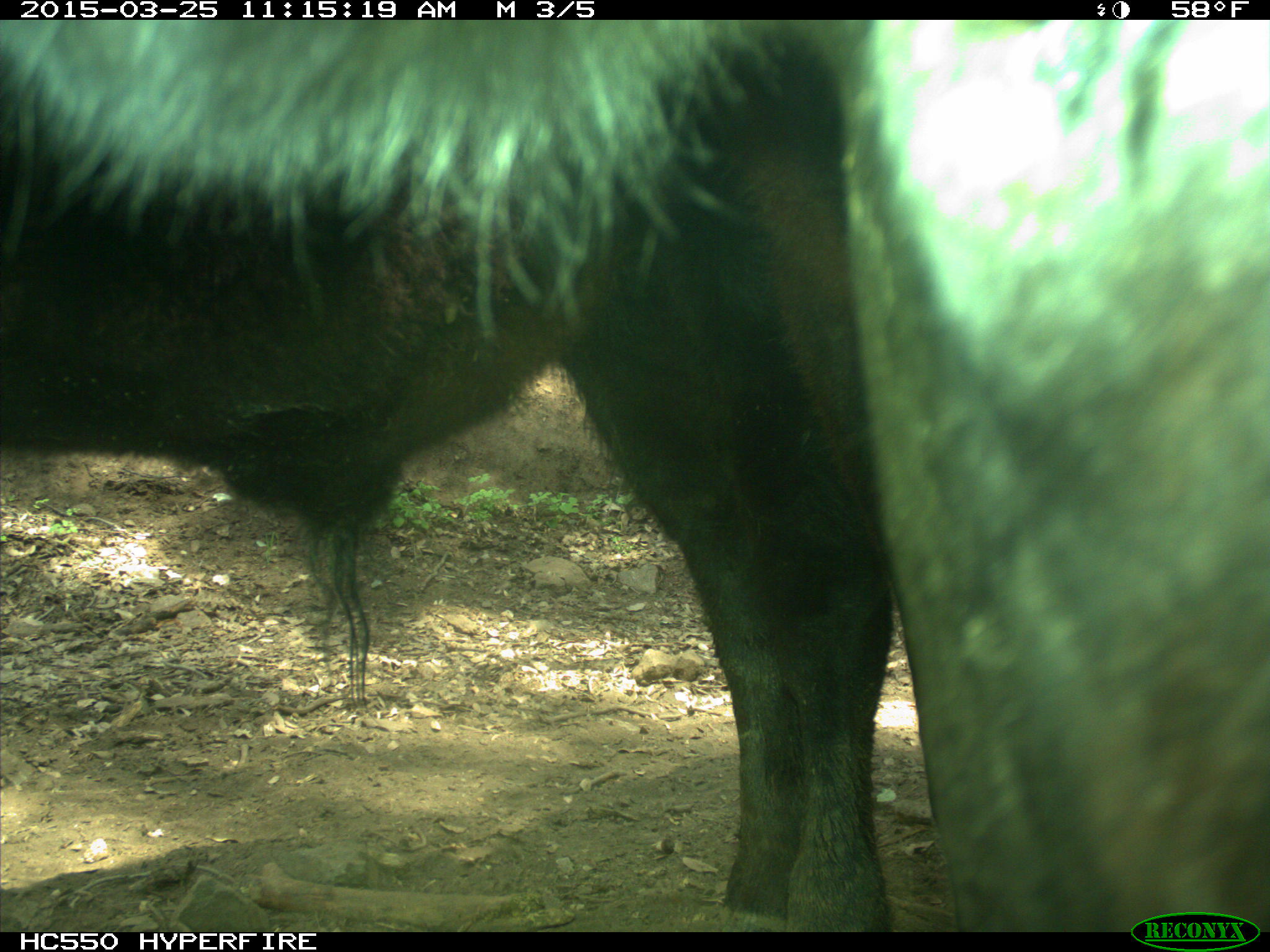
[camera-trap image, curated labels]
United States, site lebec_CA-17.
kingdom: Animalia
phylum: Chordata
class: Mammalia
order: Artiodactyla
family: Bovidae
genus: Bos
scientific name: Bos taurus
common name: domestic cow